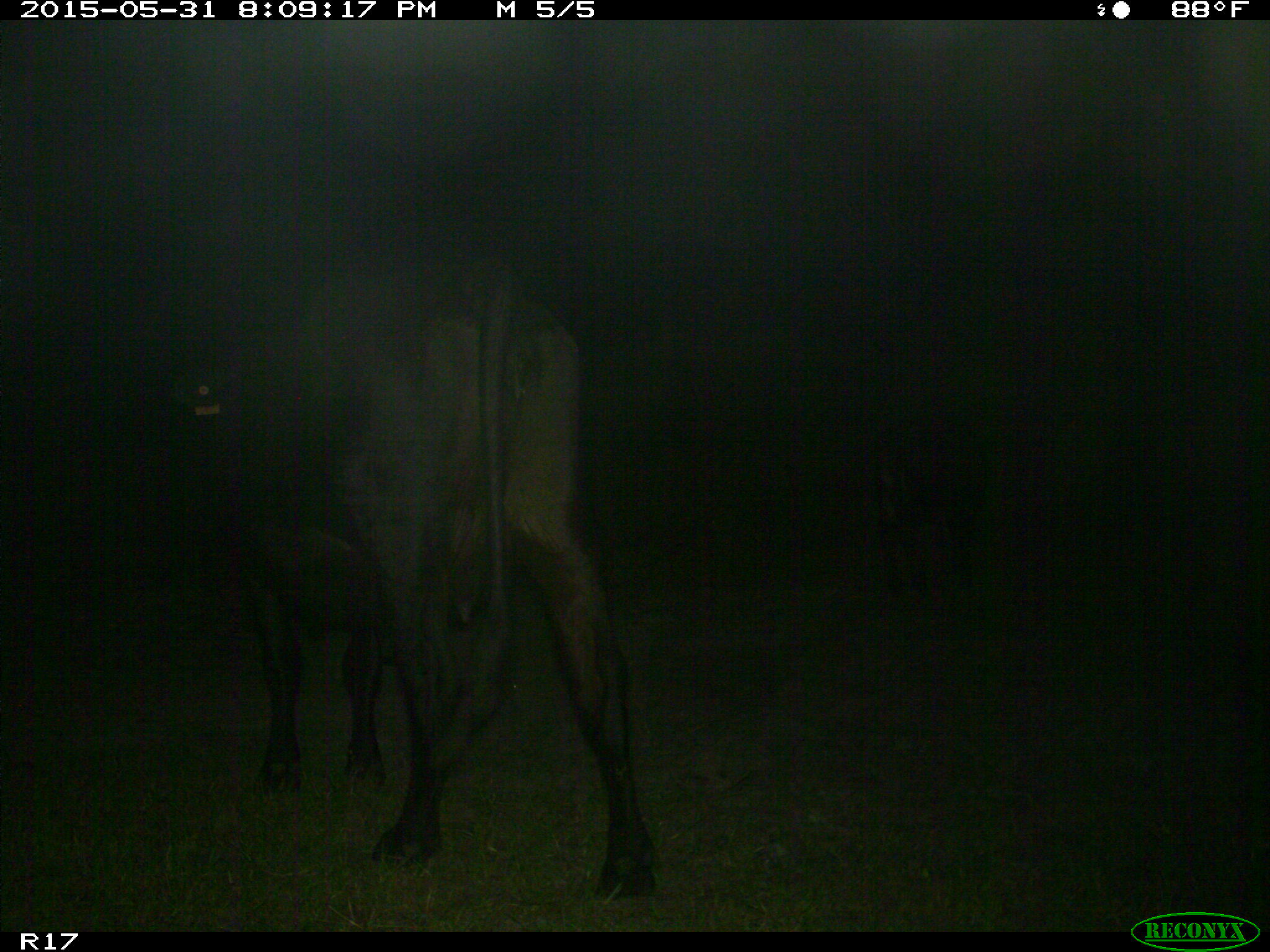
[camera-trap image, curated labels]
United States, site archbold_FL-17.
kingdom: Animalia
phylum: Chordata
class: Mammalia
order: Artiodactyla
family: Bovidae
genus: Bos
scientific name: Bos taurus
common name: domestic cow